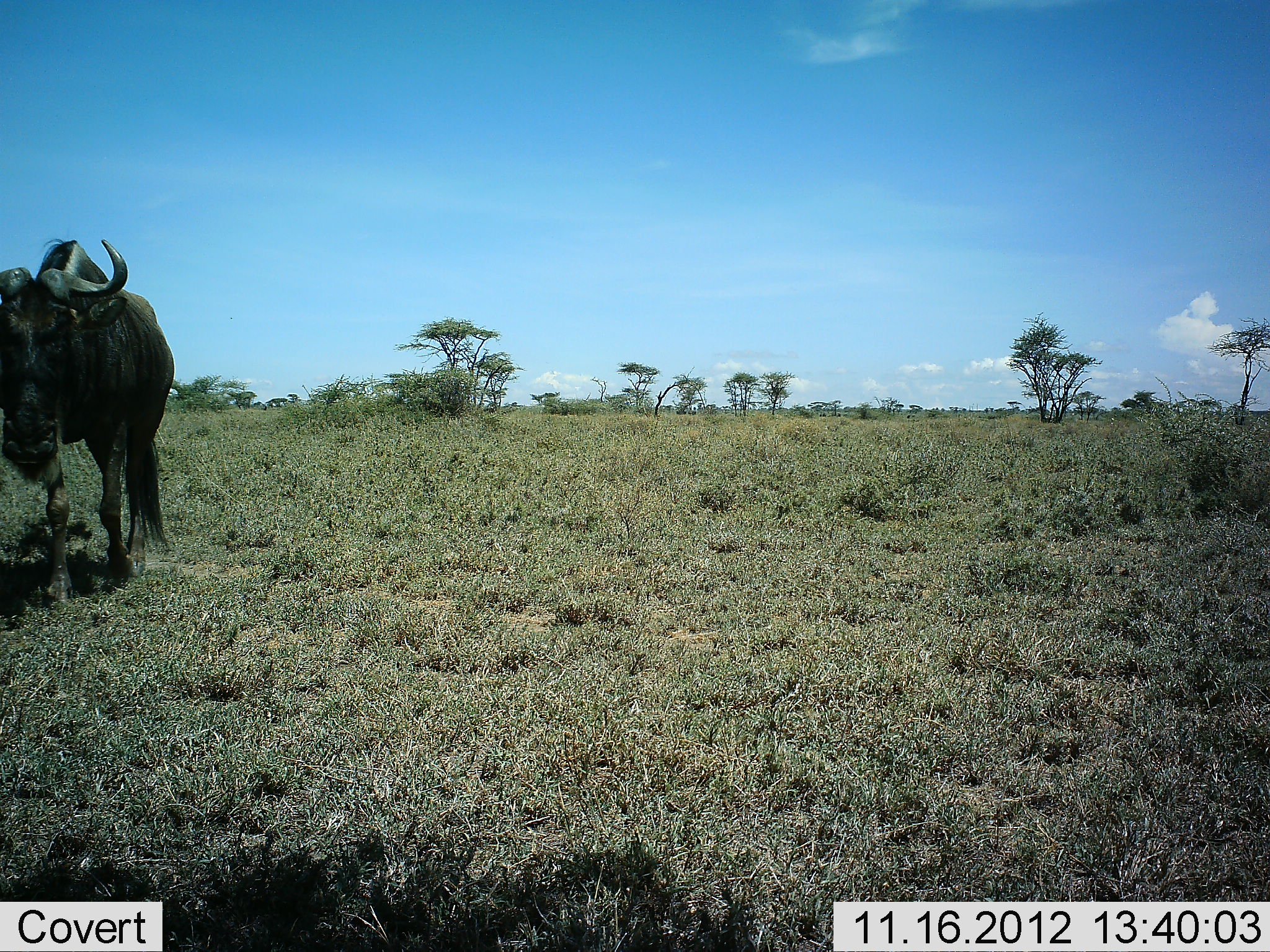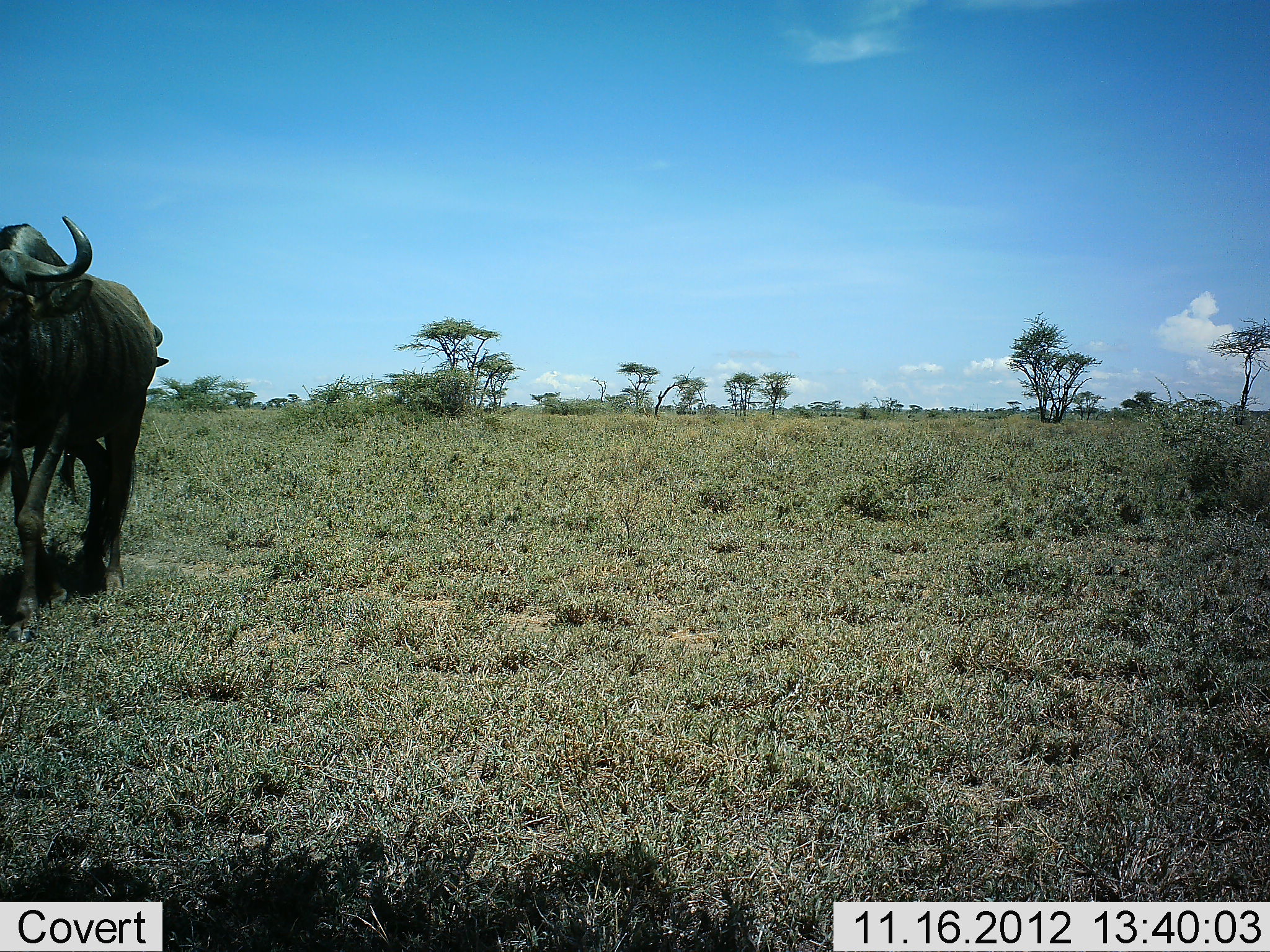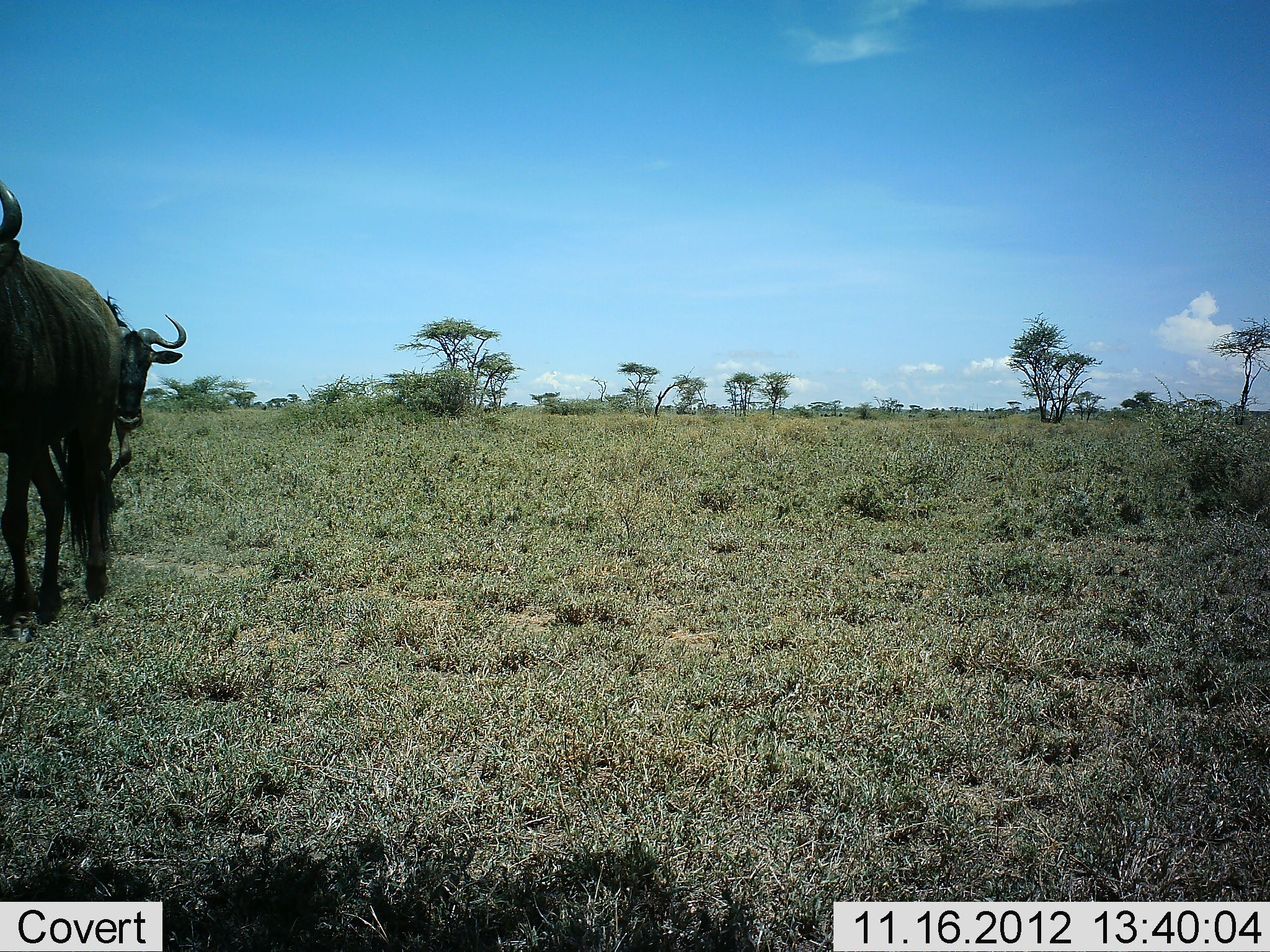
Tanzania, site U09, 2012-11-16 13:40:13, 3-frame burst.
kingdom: Animalia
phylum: Chordata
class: Mammalia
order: Artiodactyla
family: Bovidae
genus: Connochaetes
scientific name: Connochaetes taurinus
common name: blue wildebeest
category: wildebeest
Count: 2.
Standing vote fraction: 0%.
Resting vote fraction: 0%.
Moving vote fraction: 100%.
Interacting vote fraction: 0%.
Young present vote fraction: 0%.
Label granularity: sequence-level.